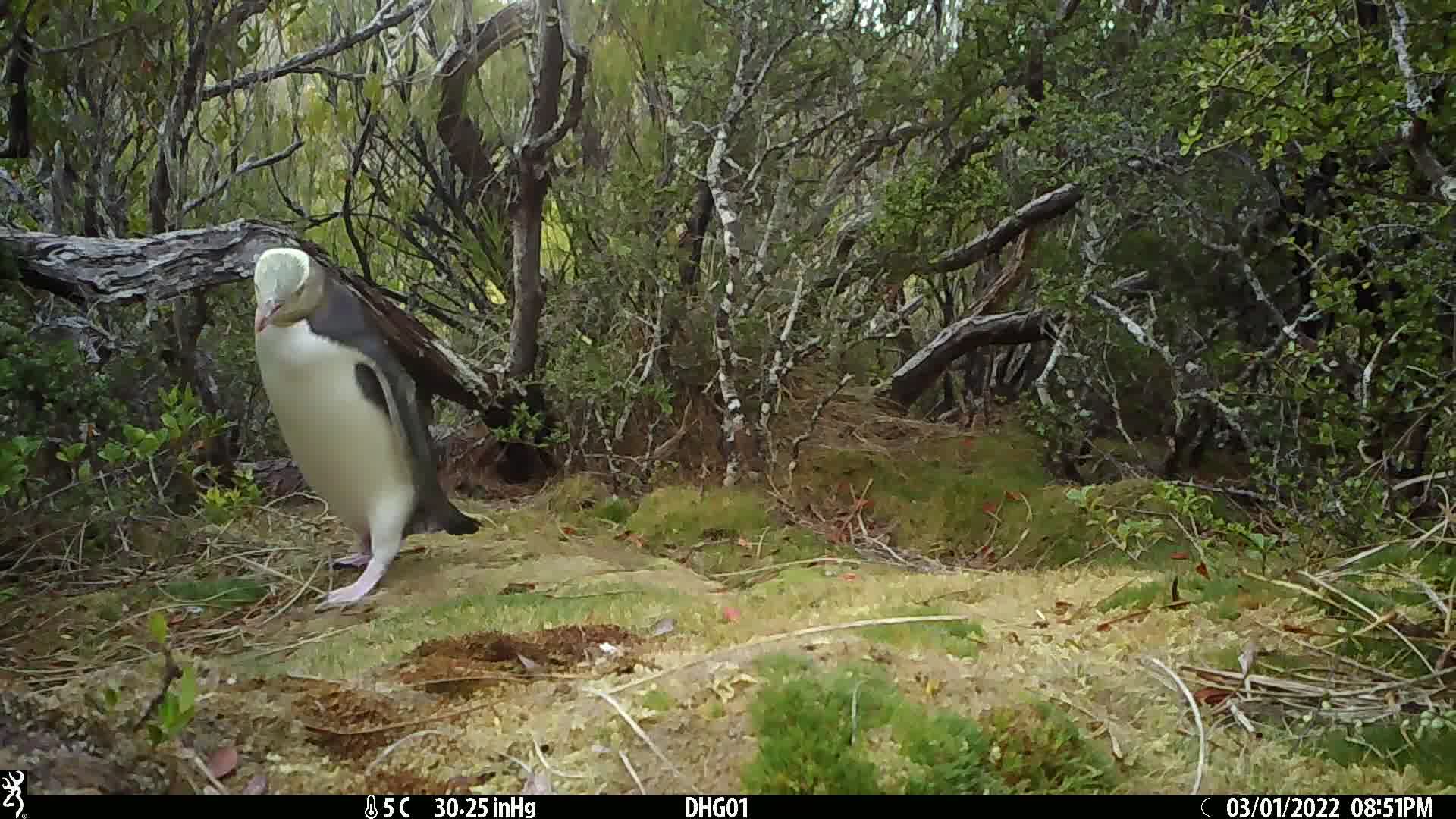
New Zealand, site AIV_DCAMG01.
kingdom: Animalia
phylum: Chordata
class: Aves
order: Sphenisciformes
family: Spheniscidae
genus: Megadyptes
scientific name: Megadyptes antipodes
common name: yellow-eyed penguin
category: yellow eyed penguin